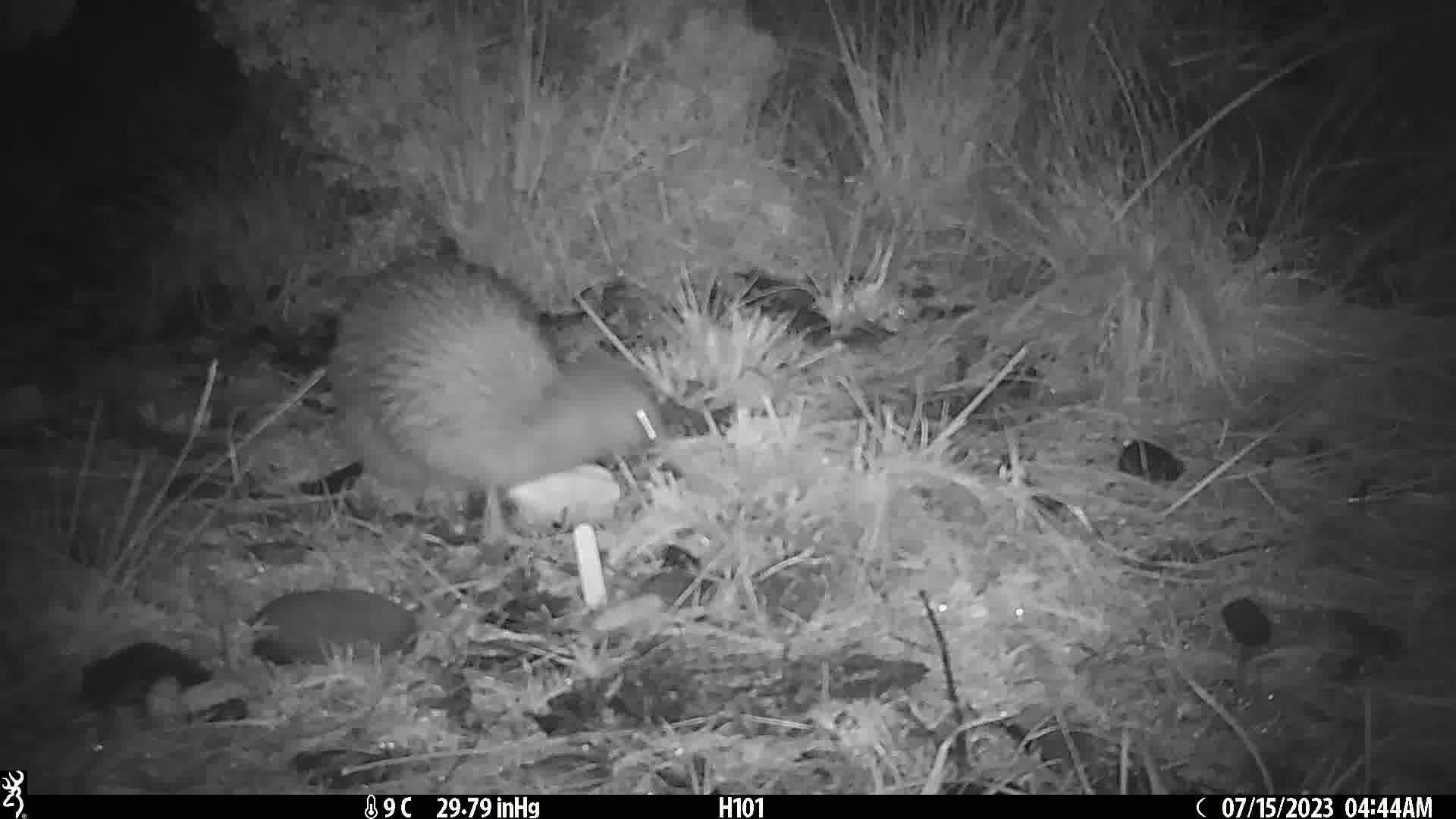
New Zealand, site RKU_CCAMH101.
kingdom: Animalia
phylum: Chordata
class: Aves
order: Apterygiformes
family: Apterygidae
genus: Apteryx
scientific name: Apteryx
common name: kiwi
Kiwi (Apteryx).